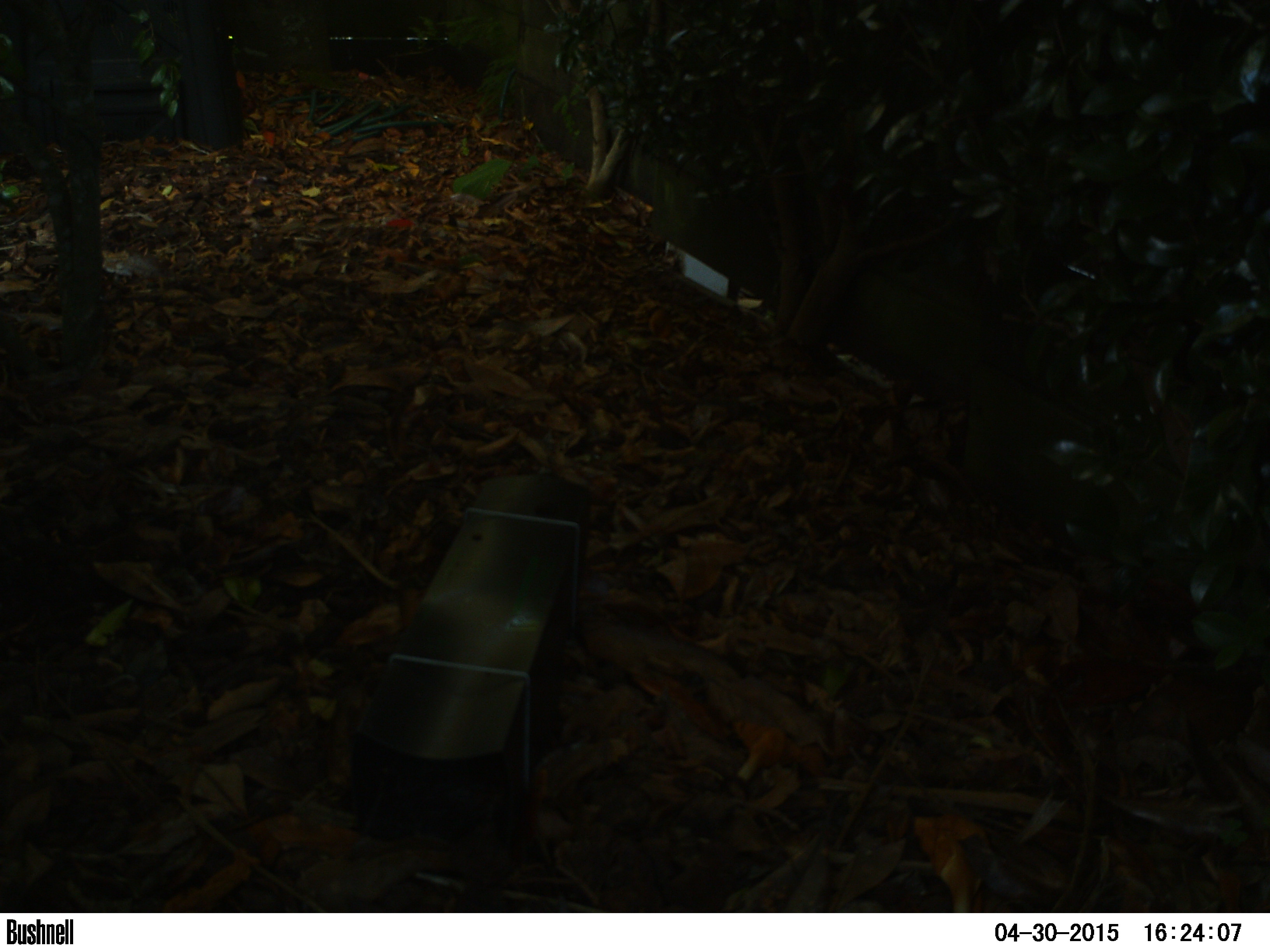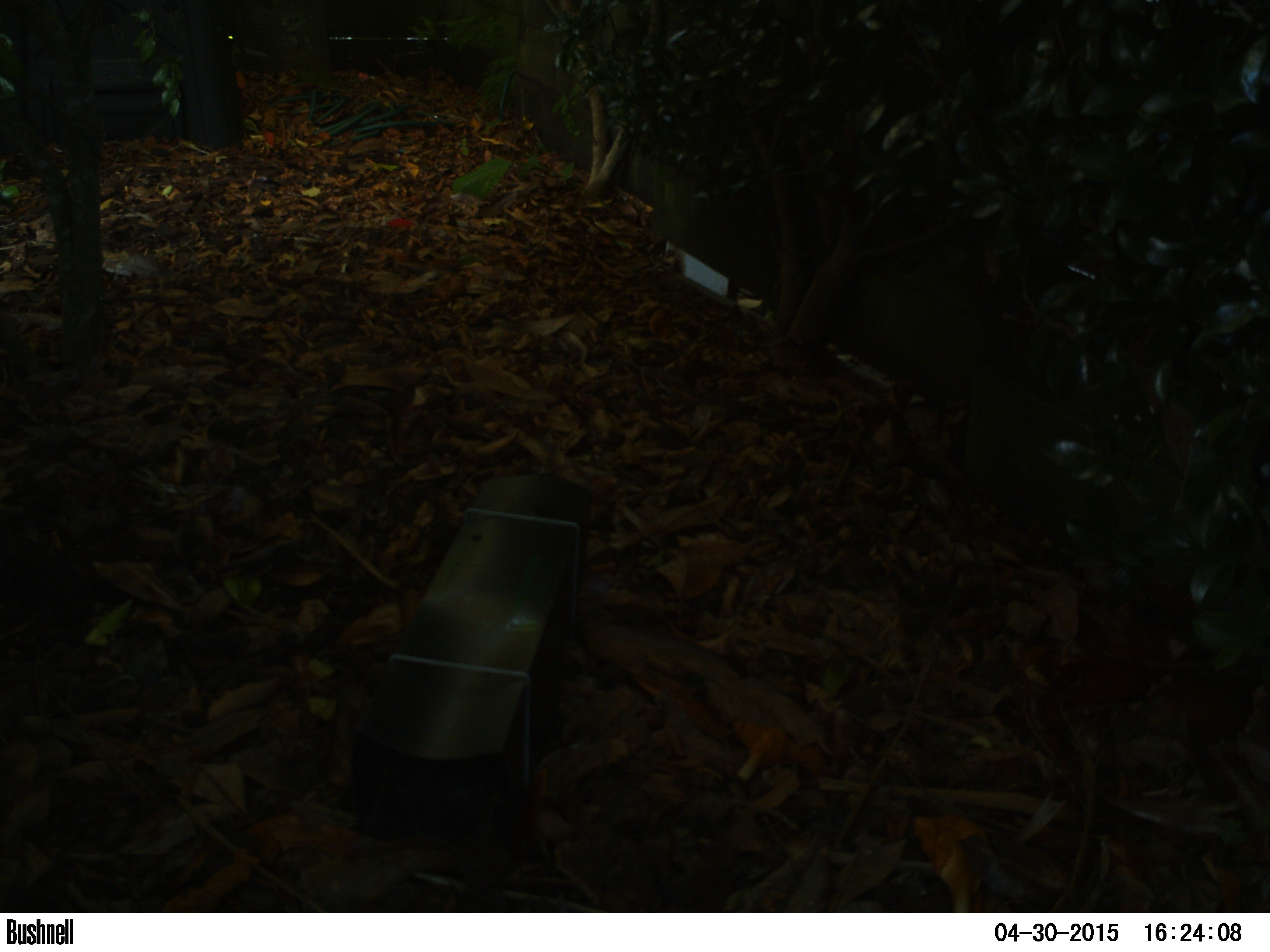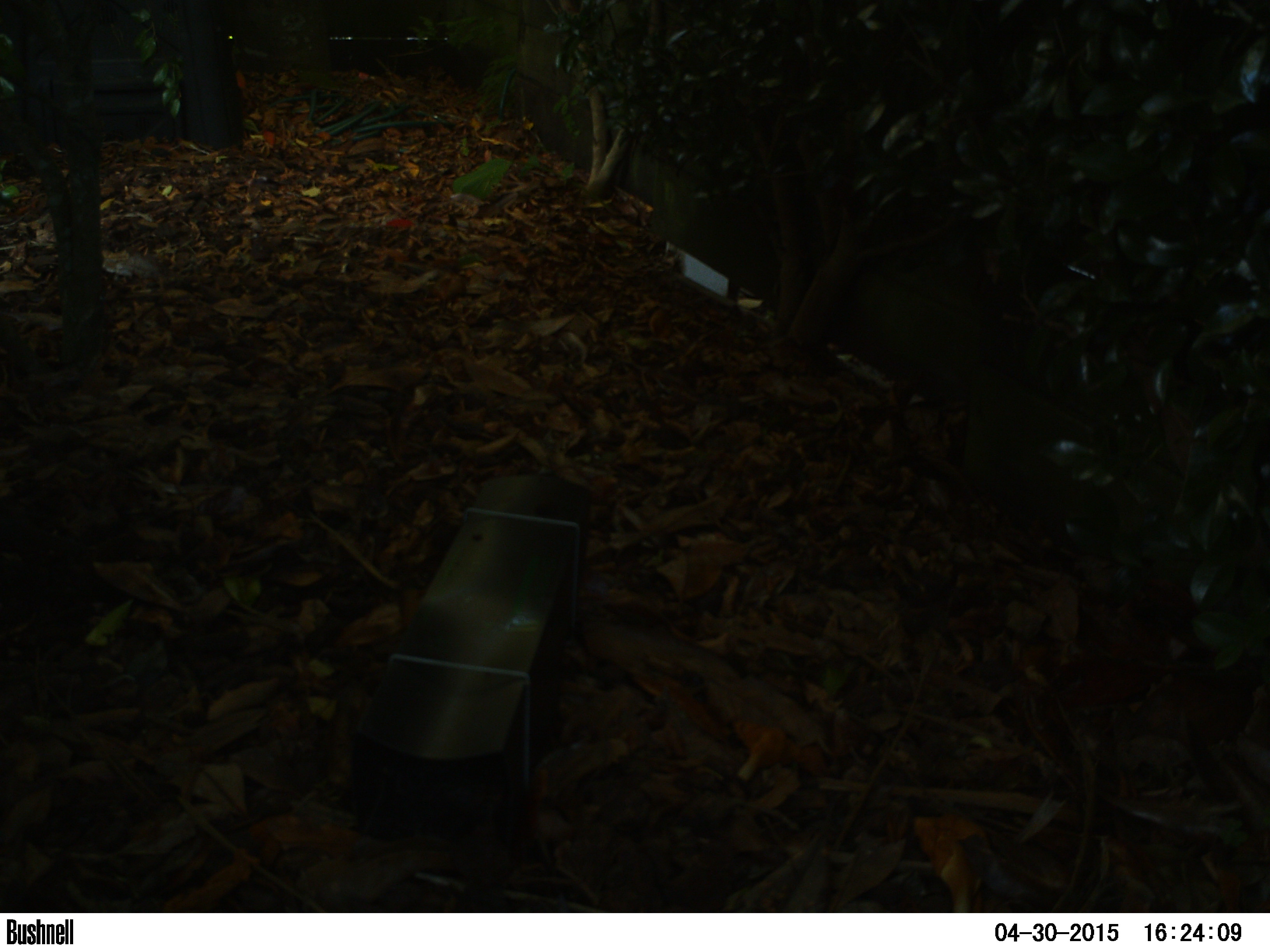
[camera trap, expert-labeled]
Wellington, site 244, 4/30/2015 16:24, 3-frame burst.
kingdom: Animalia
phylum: Chordata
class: Aves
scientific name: Aves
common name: bird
Bird (Aves).